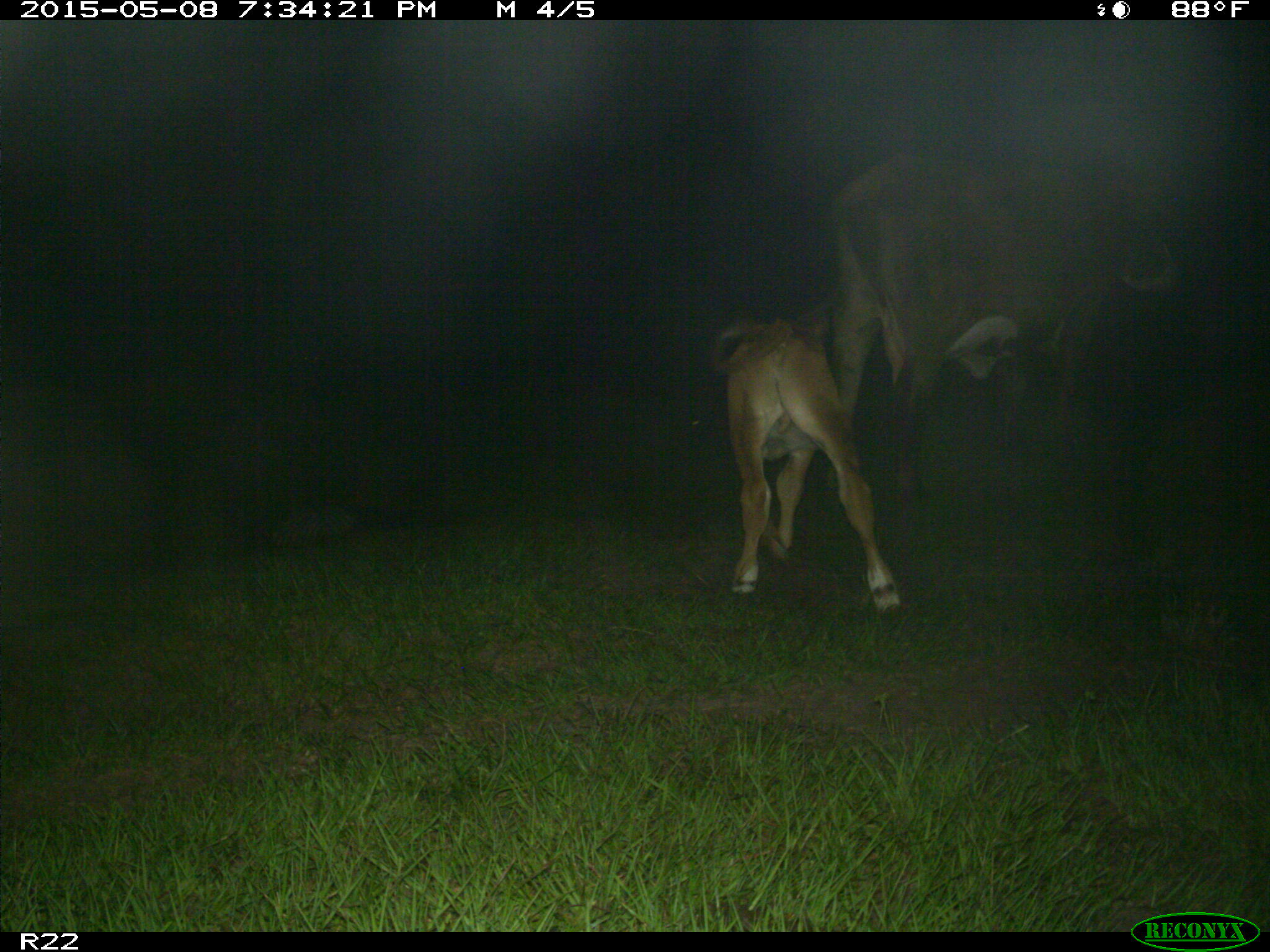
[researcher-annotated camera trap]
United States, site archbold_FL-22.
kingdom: Animalia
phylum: Chordata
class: Mammalia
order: Artiodactyla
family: Bovidae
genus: Bos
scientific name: Bos taurus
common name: domestic cow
Bos taurus (domestic cow).